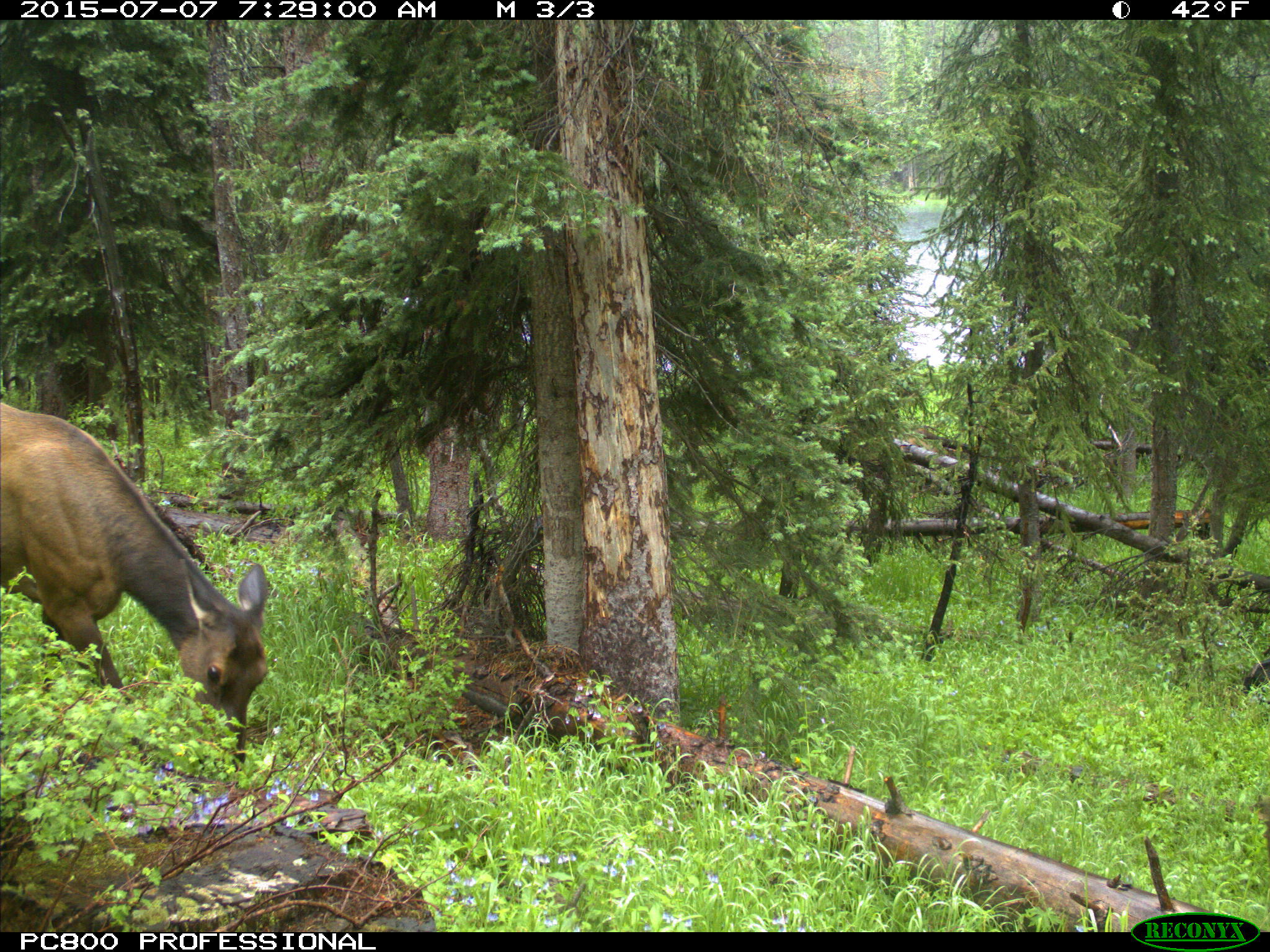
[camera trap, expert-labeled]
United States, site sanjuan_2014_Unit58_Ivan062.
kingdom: Animalia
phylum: Chordata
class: Mammalia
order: Artiodactyla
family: Cervidae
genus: Cervus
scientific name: Cervus elaphus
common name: red deer